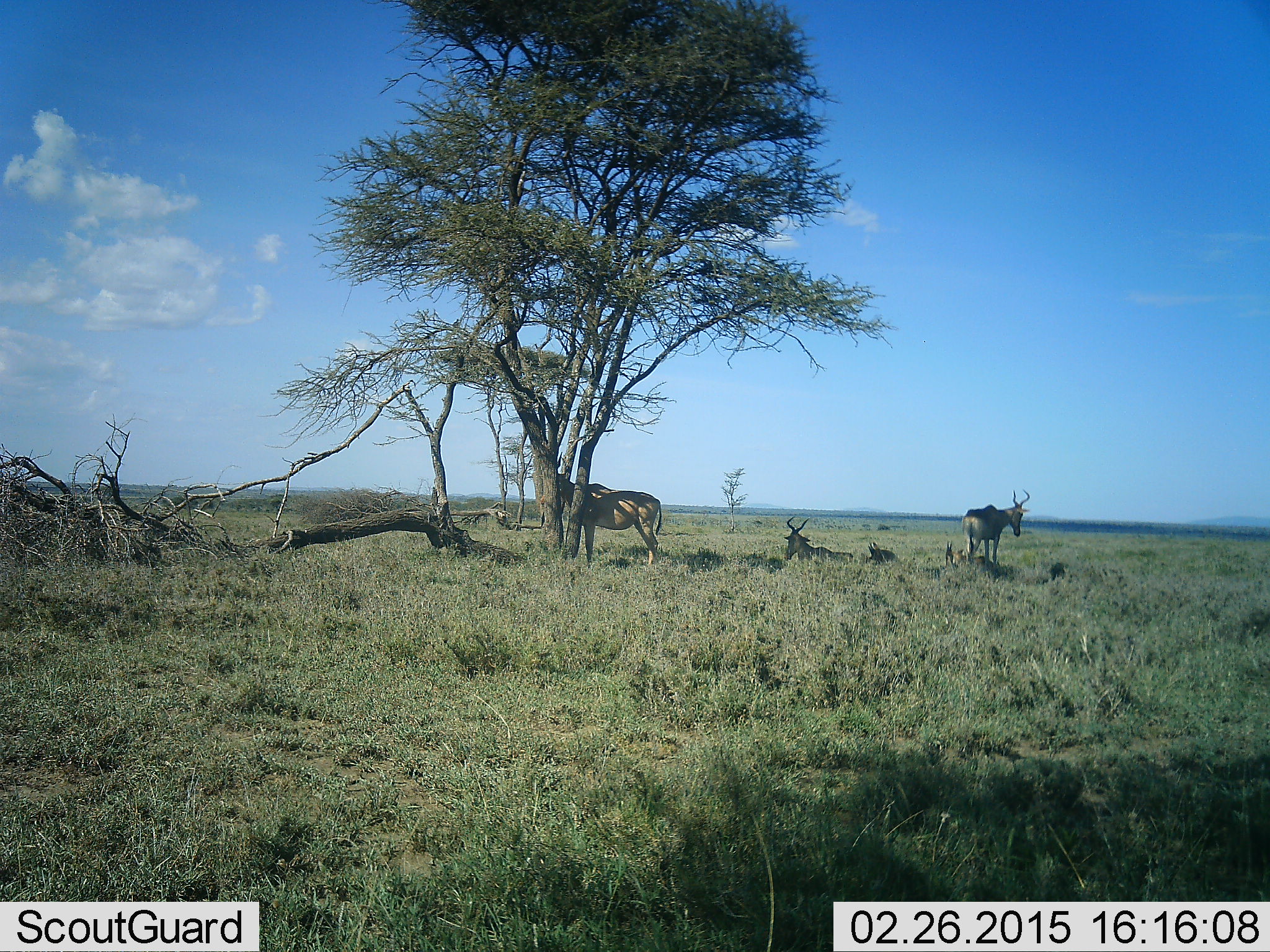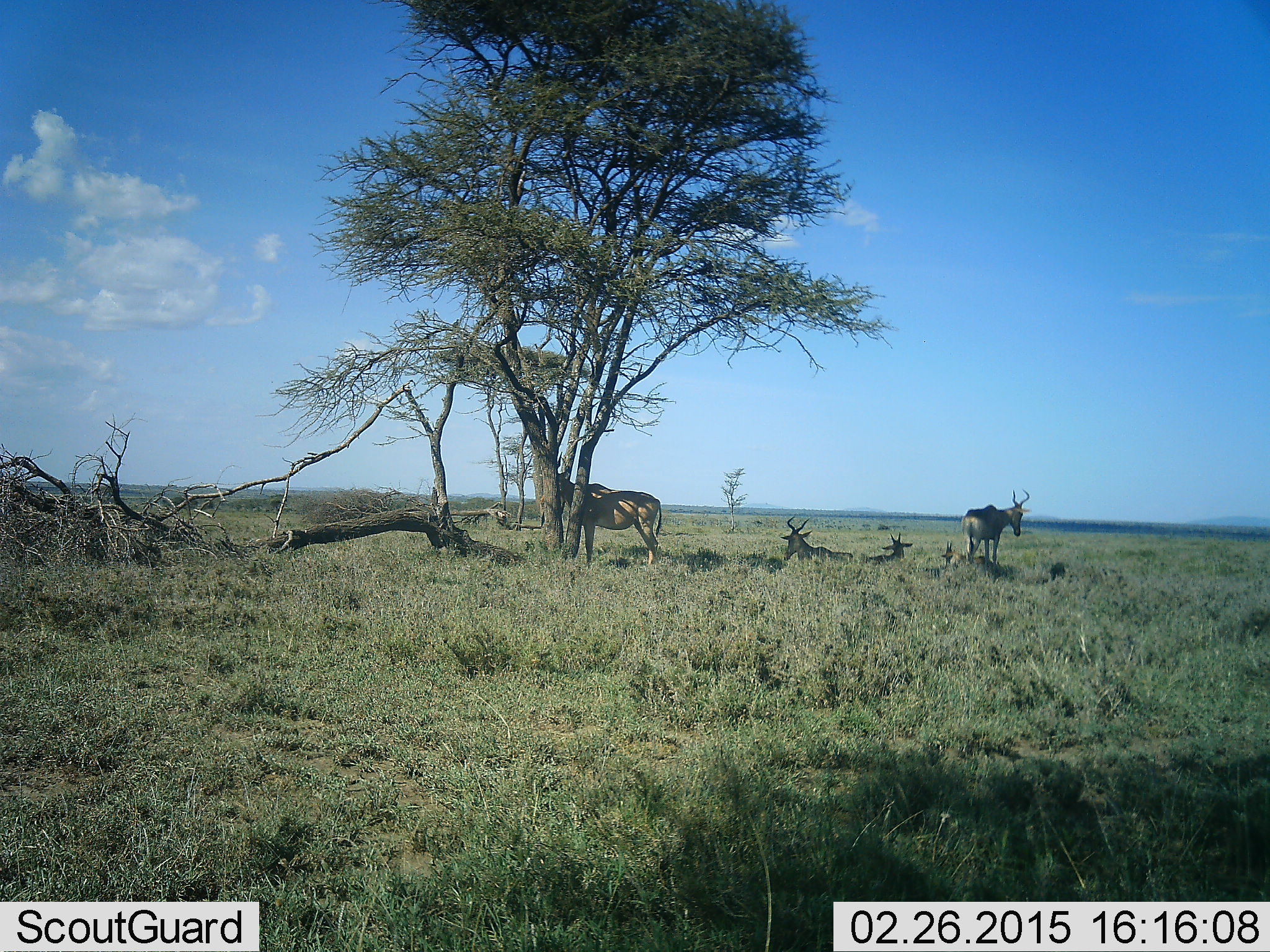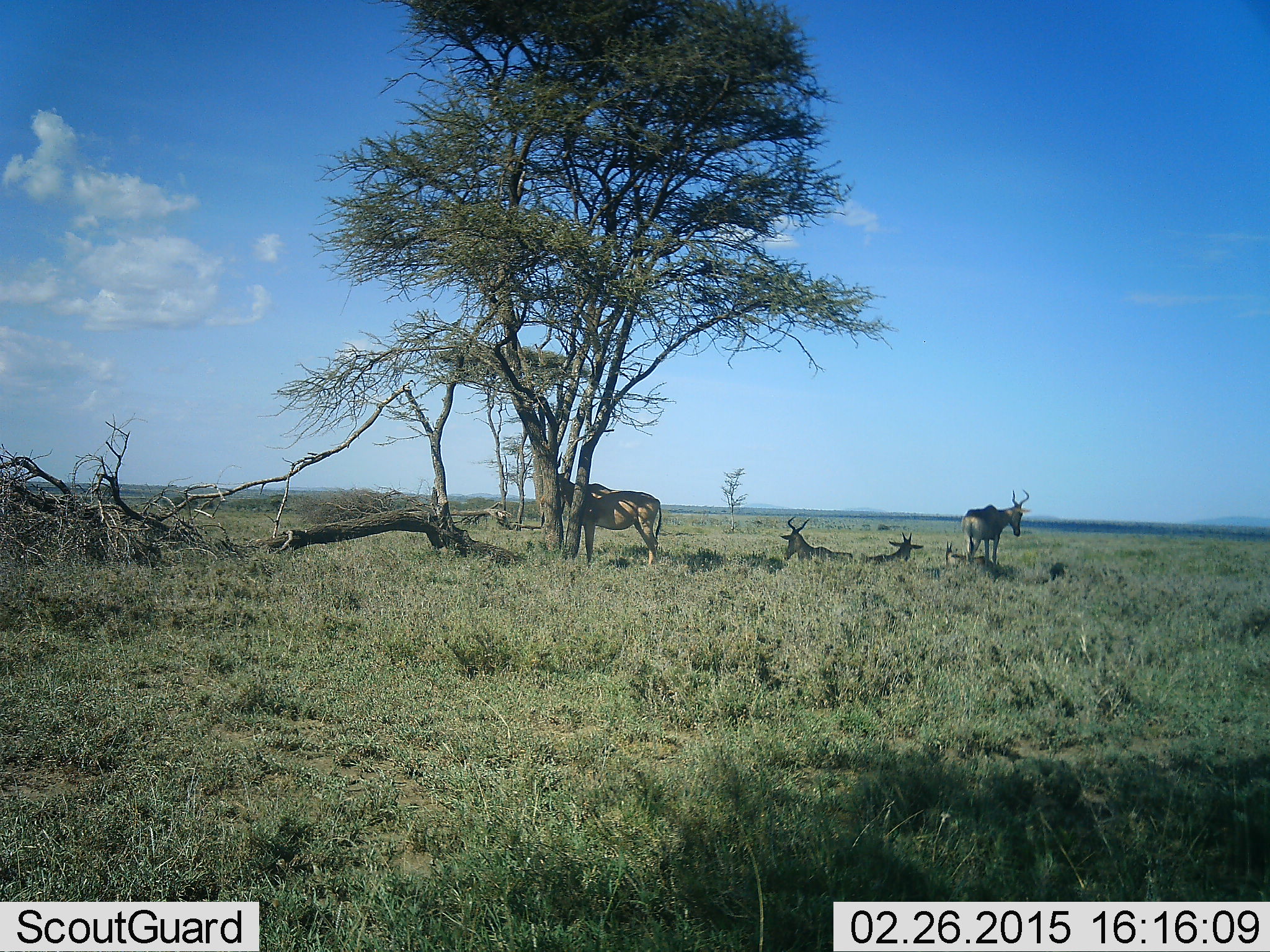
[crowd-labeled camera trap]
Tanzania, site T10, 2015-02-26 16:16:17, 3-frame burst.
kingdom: Animalia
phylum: Chordata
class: Mammalia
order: Artiodactyla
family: Bovidae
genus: Alcelaphus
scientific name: Alcelaphus buselaphus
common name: hartebeest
Hartebeest (Alcelaphus buselaphus), count 5. Behavior (volunteer vote fractions): standing 80%, resting 90%, moving 0%, interacting 0%. Young present (vote fraction): 0%. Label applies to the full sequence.